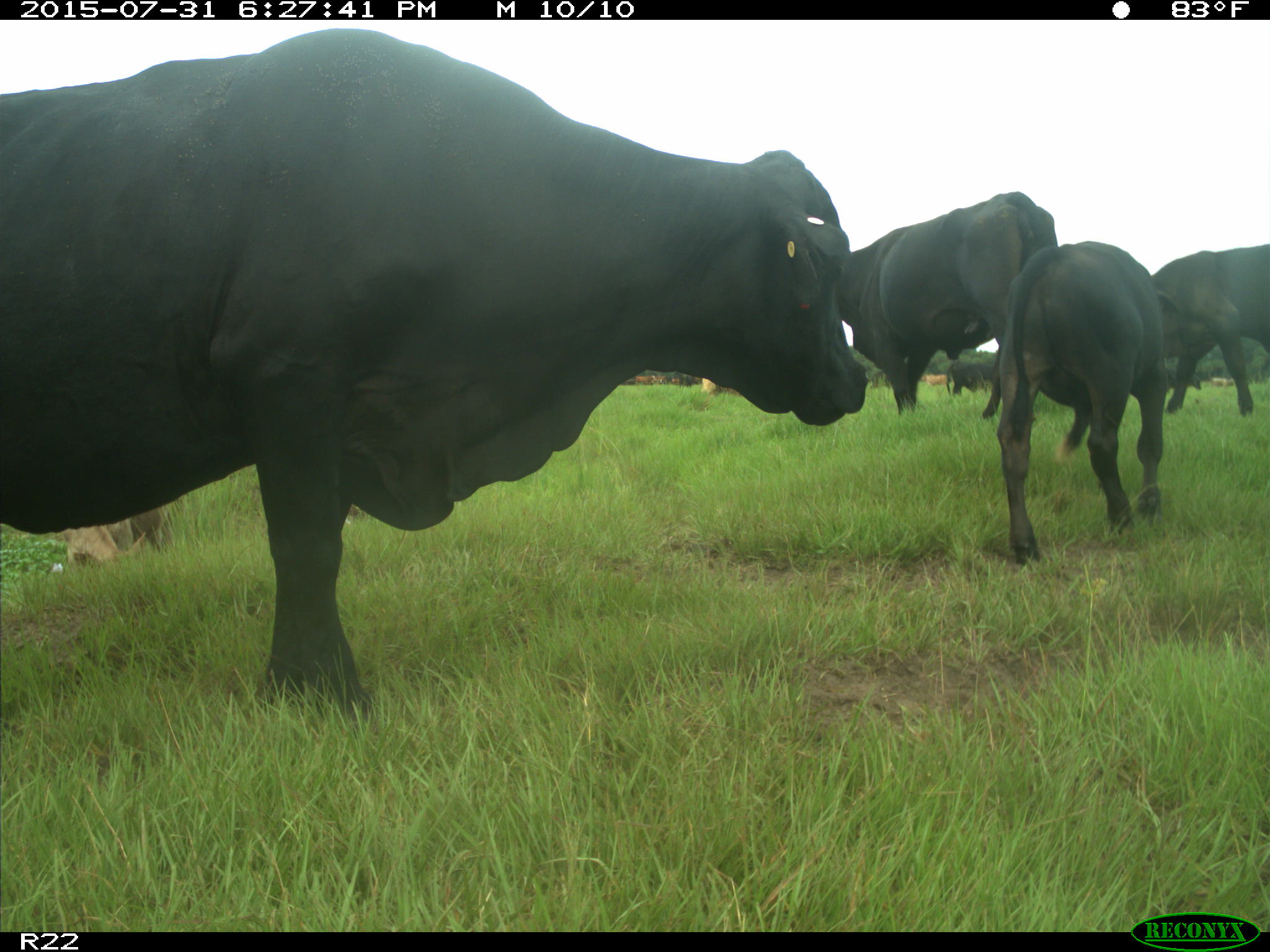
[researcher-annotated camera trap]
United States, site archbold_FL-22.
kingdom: Animalia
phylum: Chordata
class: Mammalia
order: Artiodactyla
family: Bovidae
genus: Bos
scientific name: Bos taurus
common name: domestic cow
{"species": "Bos taurus (domestic cow)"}